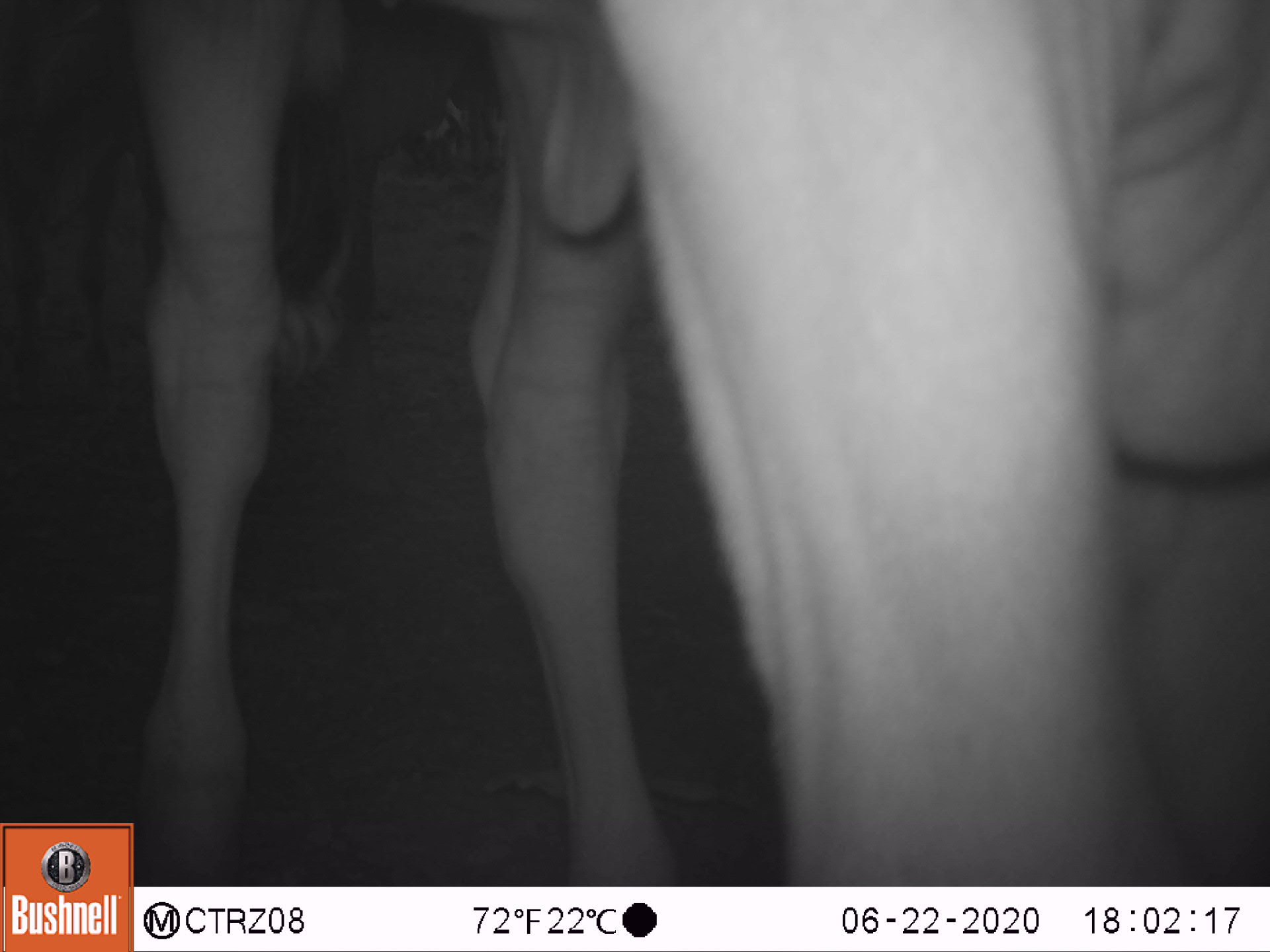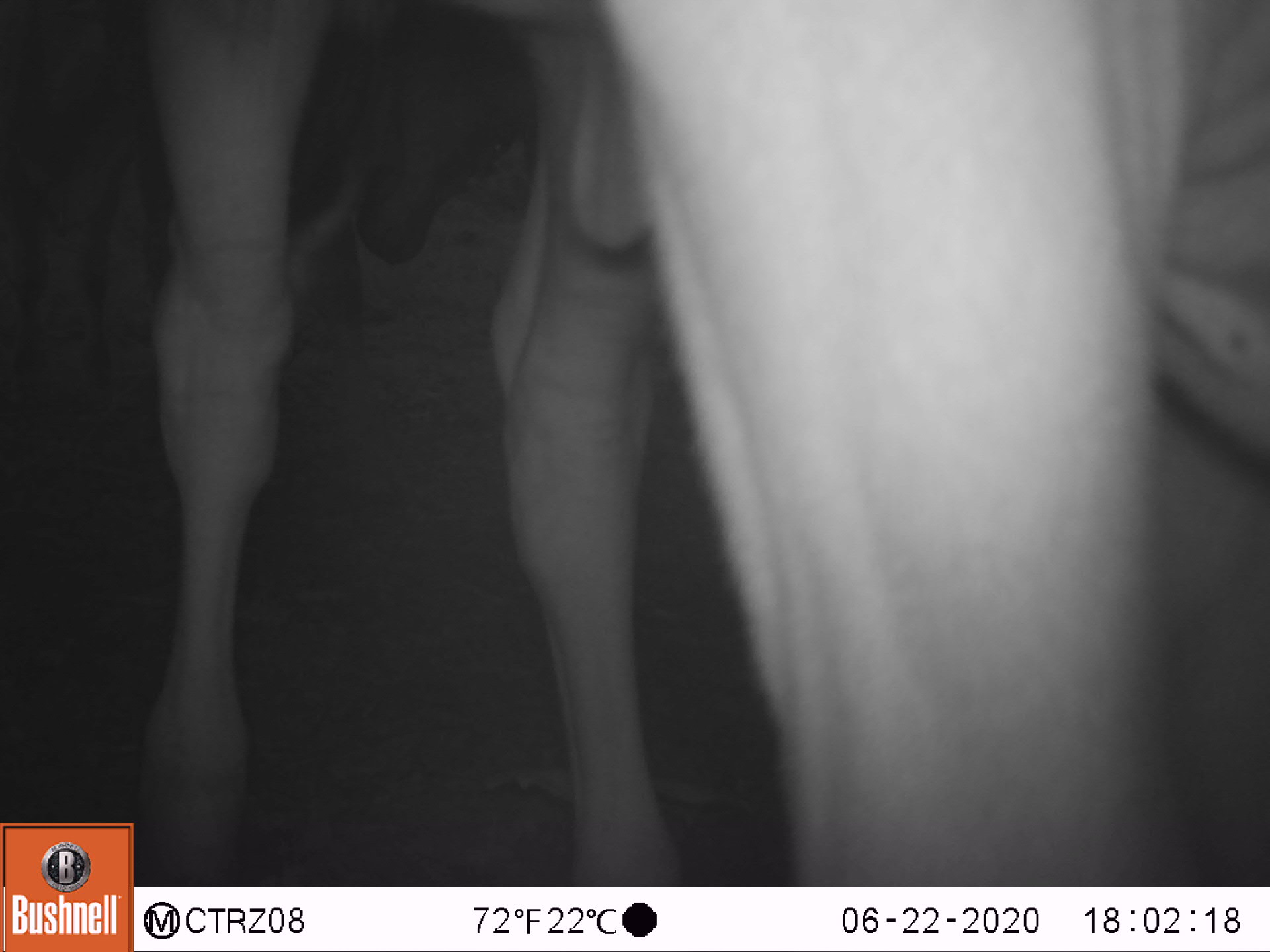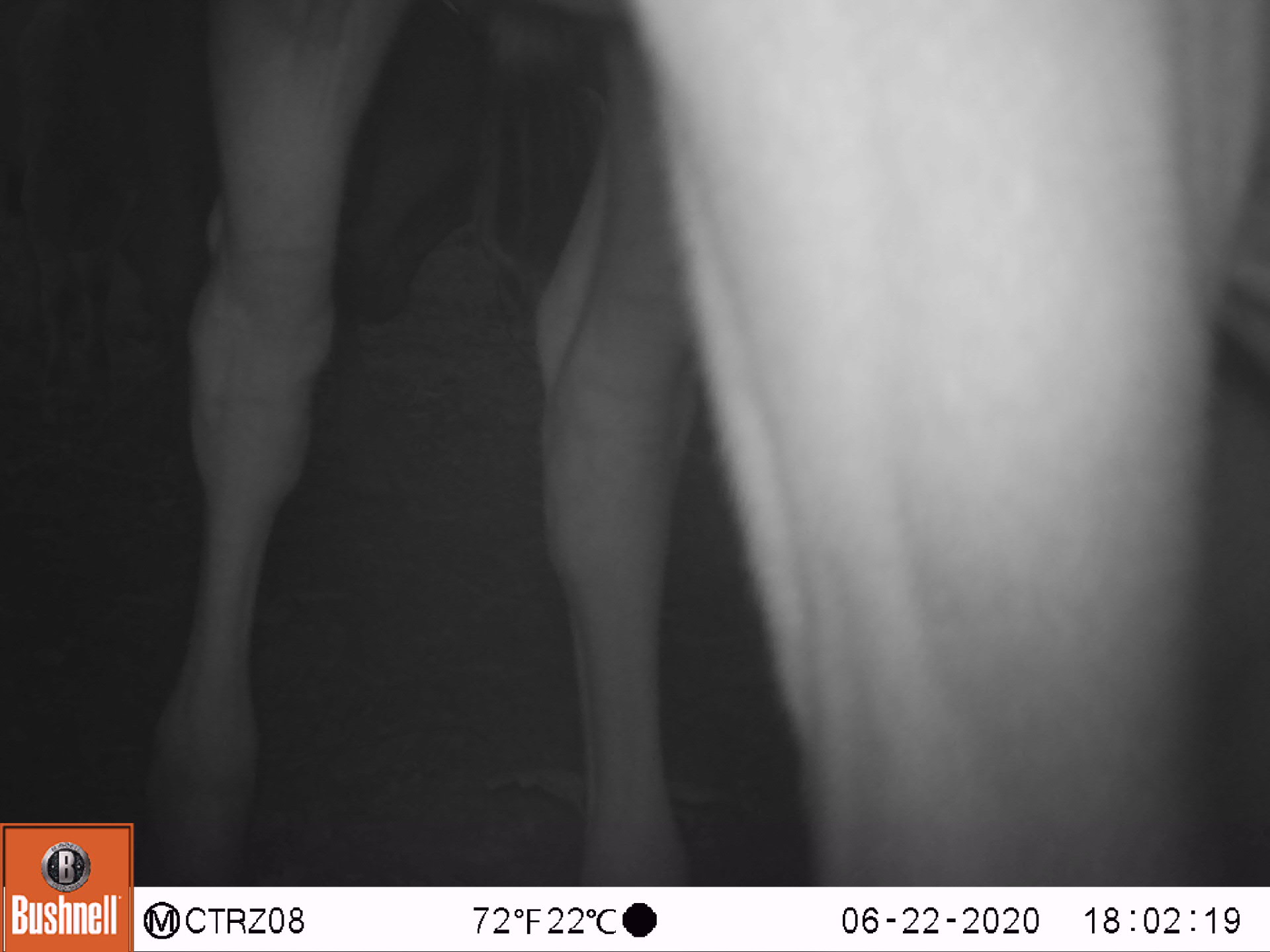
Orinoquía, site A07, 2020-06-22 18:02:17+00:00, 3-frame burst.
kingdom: Animalia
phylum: Chordata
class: Mammalia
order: Artiodactyla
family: Bovidae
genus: Bos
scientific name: Bos taurus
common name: cow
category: cattle